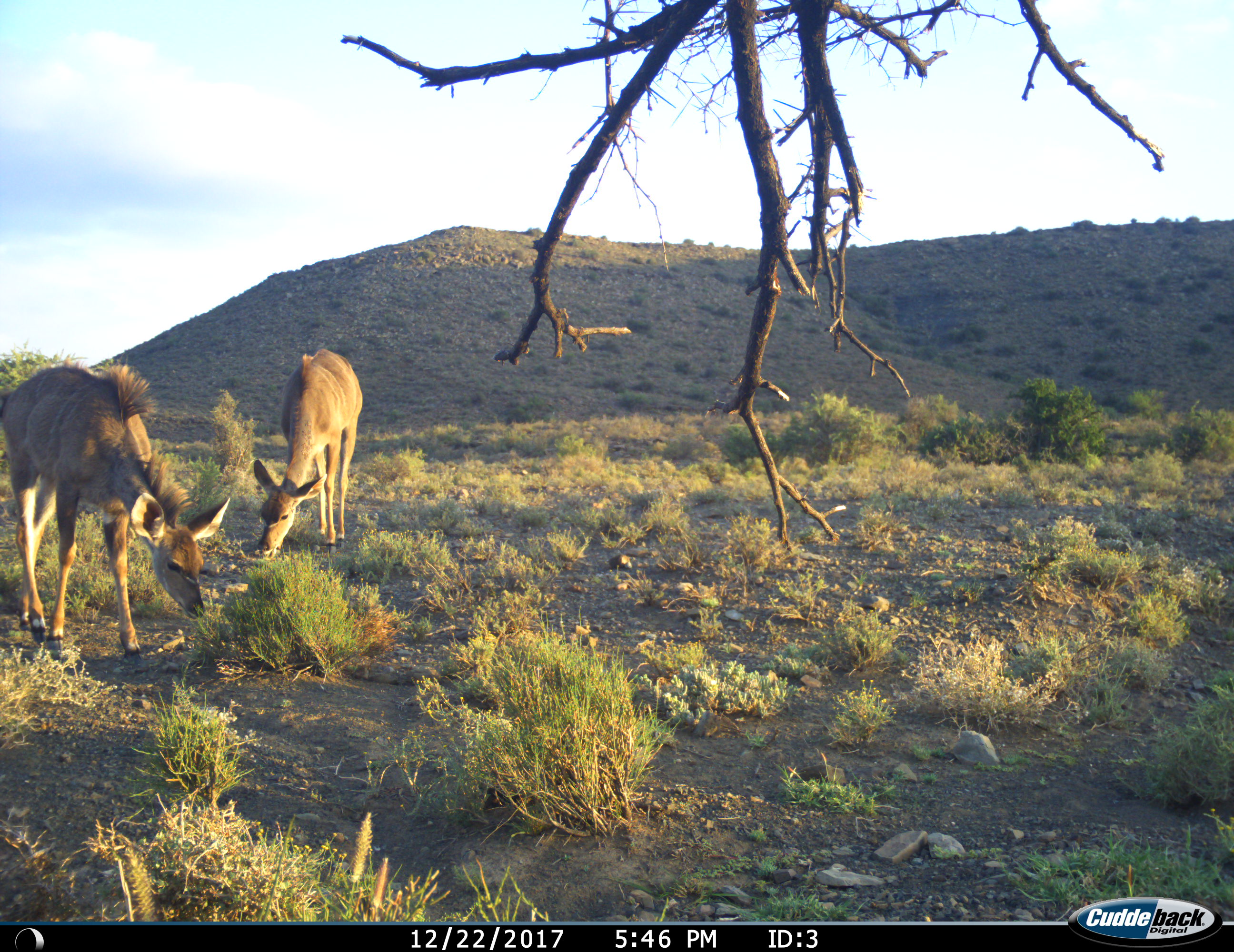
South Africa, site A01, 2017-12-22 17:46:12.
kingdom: Animalia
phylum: Chordata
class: Mammalia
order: Artiodactyla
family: Bovidae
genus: Tragelaphus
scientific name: Tragelaphus strepsiceros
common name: greater kudu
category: kudu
Kudu (greater kudu) (Tragelaphus strepsiceros), count 2. Behavior (volunteer vote fractions): standing 22%, resting 0%, moving 0%, interacting 0%. Young present (vote fraction): 11%. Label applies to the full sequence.